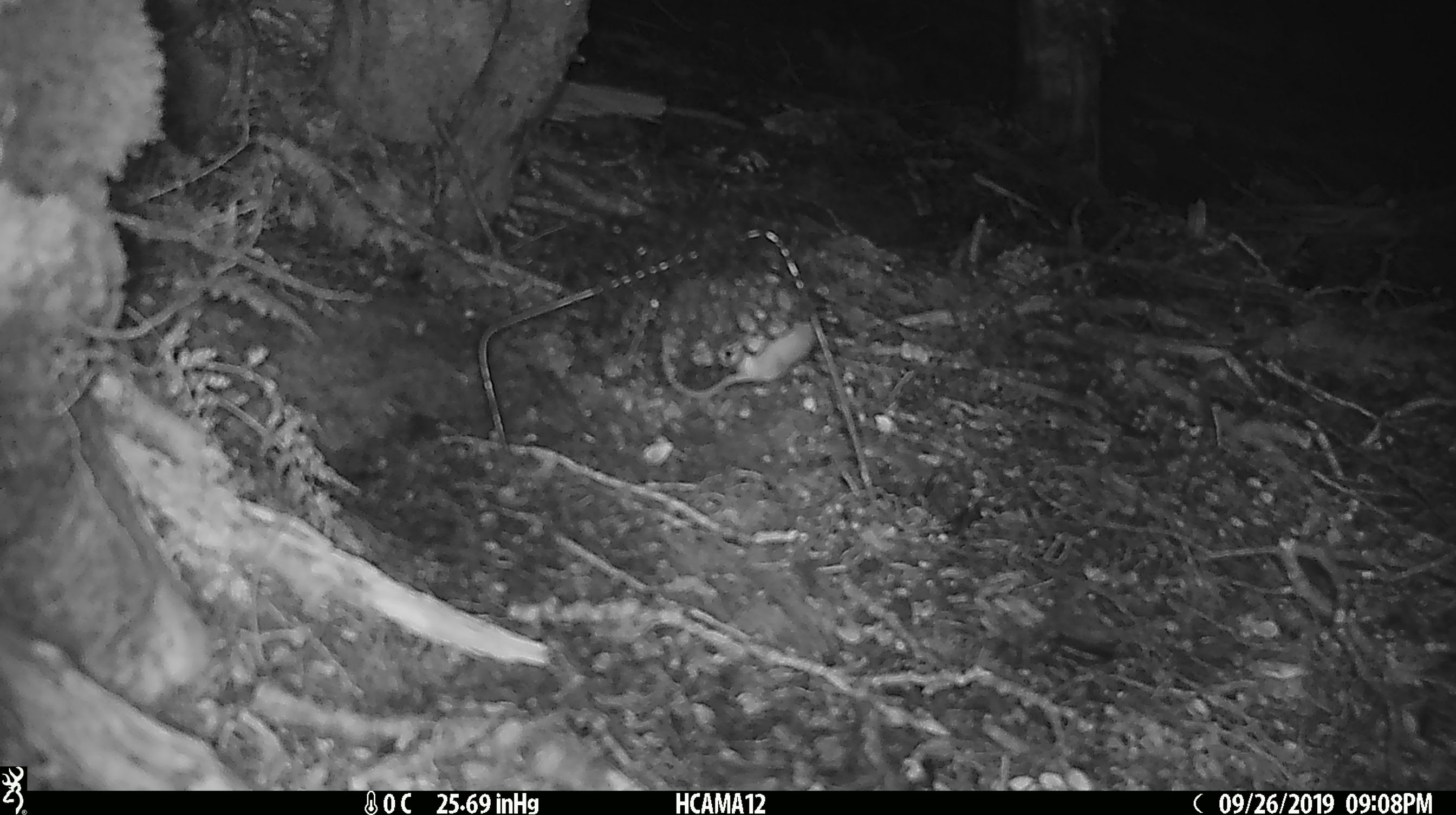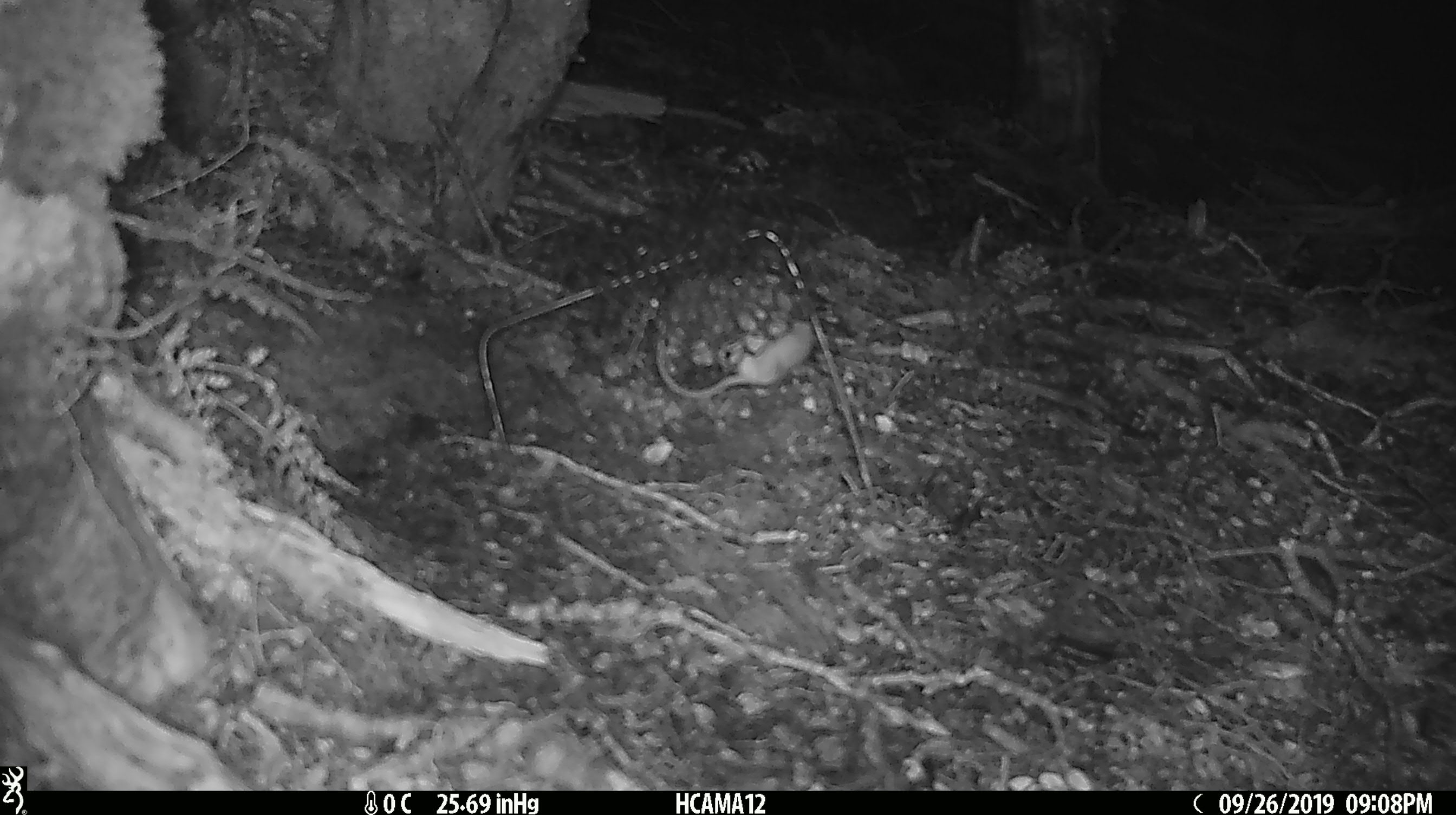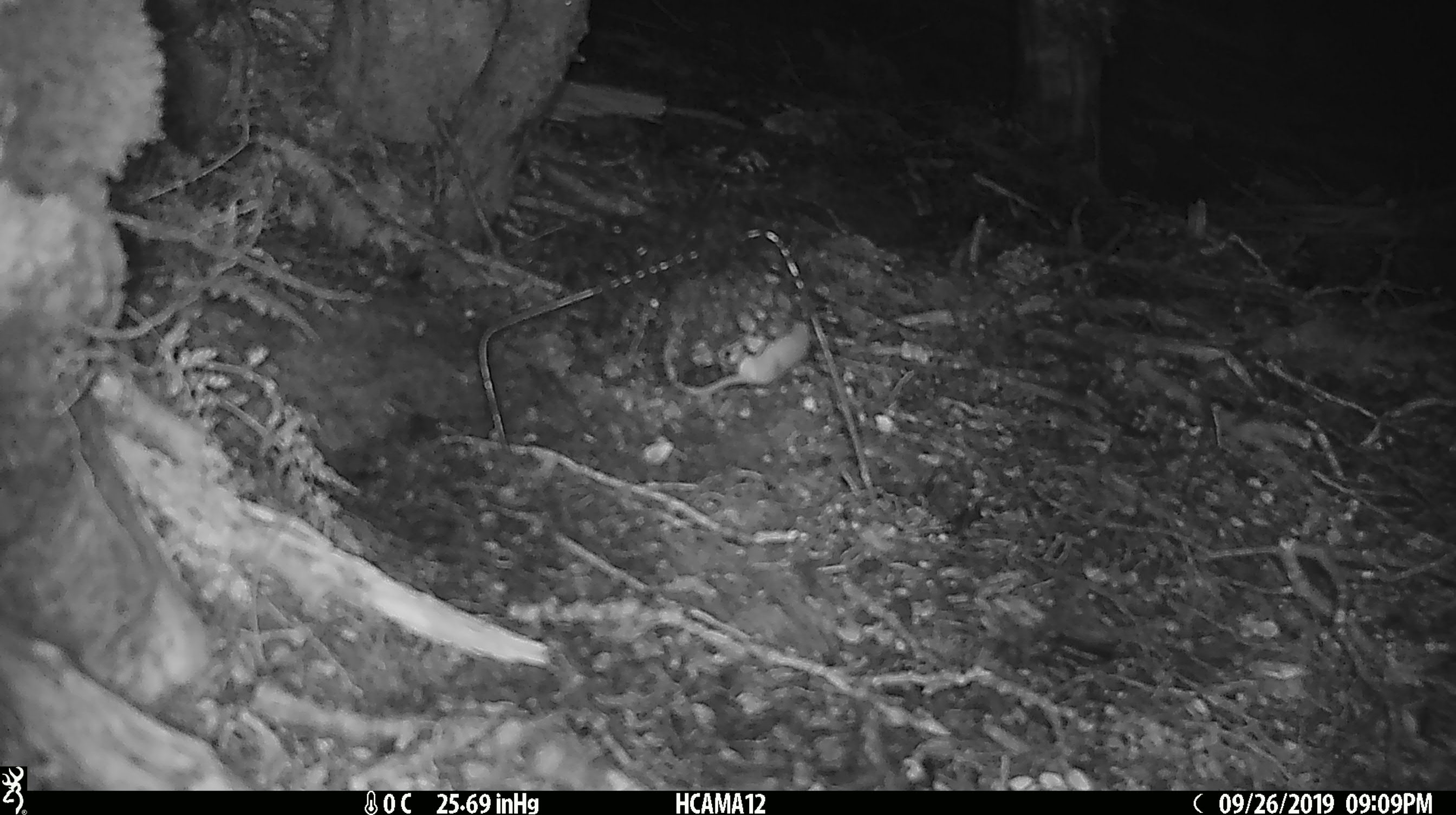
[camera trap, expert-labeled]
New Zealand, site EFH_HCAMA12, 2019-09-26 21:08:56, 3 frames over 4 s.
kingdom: Animalia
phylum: Chordata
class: Mammalia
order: Rodentia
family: Muridae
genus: Mus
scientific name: Mus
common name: mouse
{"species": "mouse (Mus)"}